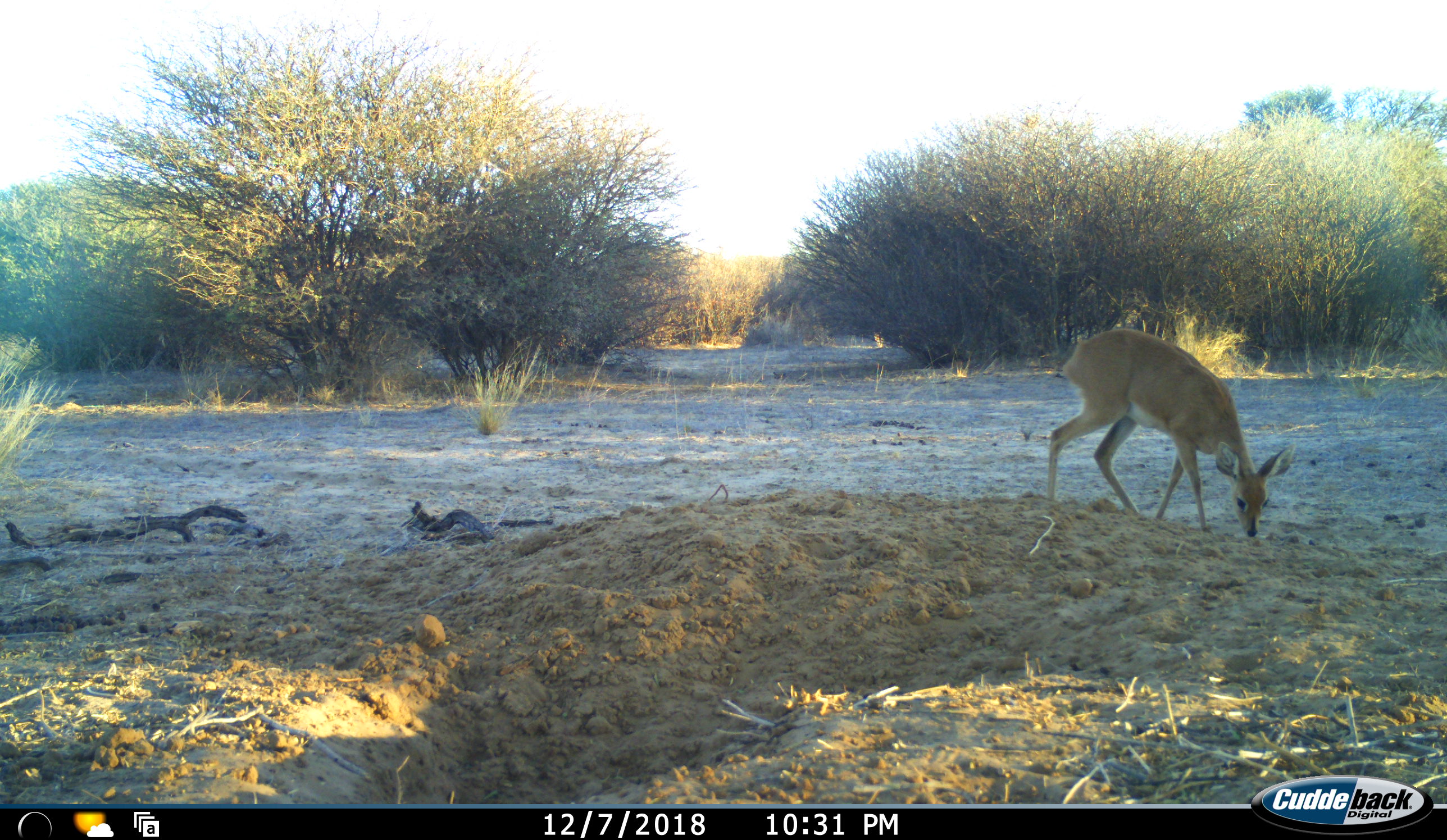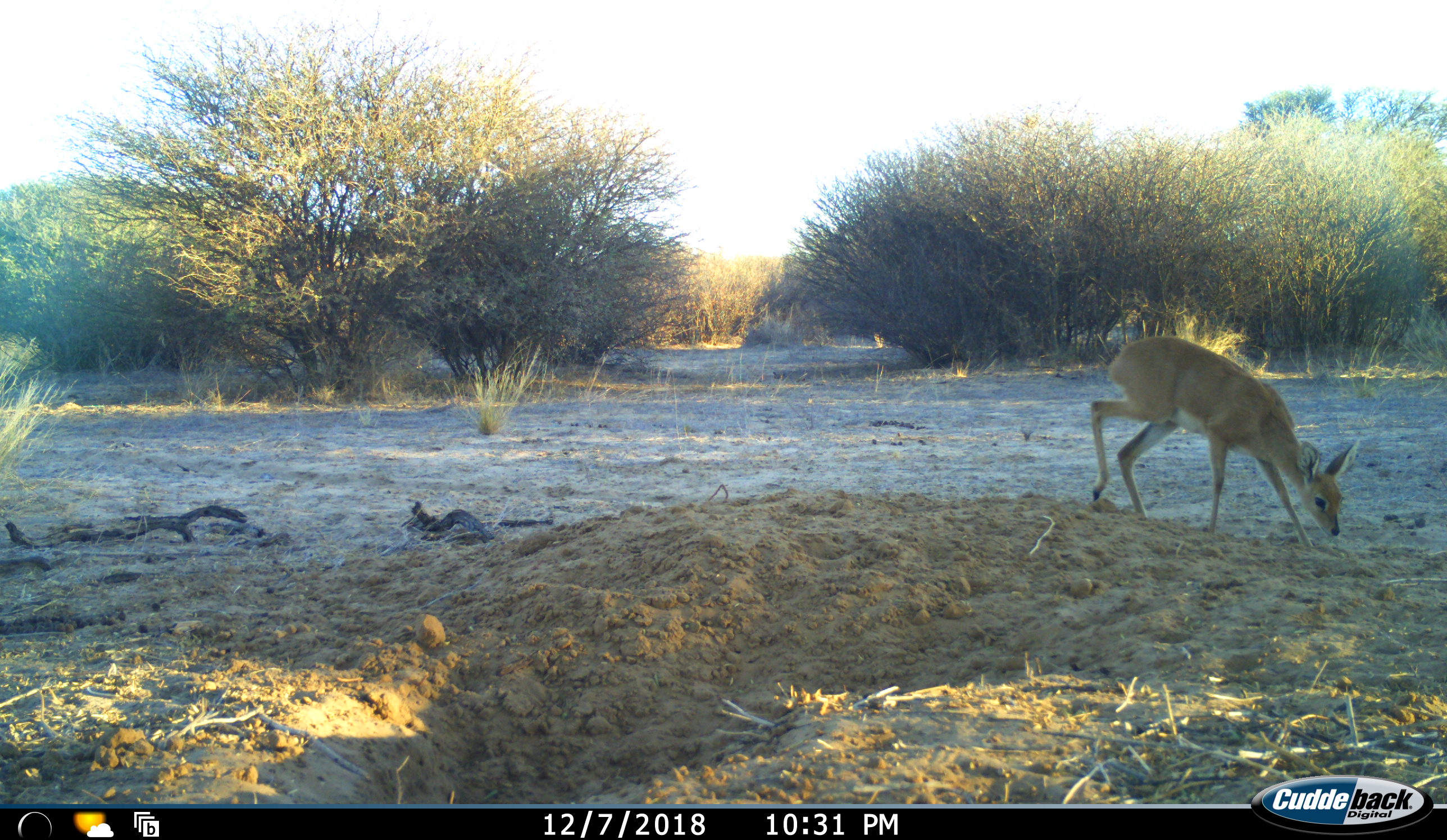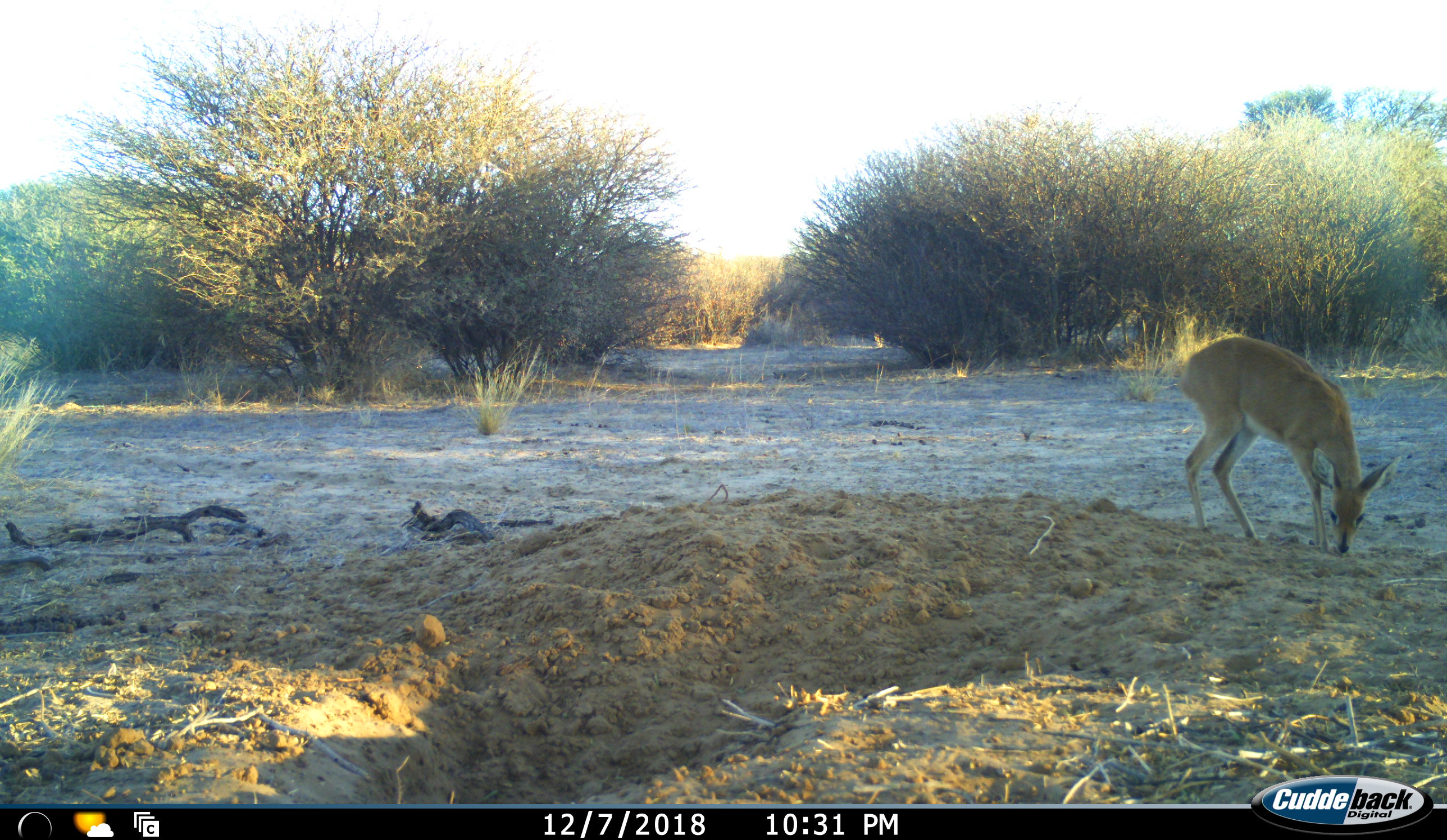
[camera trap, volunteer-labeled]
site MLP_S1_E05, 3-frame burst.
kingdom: Animalia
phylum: Chordata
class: Mammalia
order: Artiodactyla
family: Bovidae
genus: Raphicerus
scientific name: Raphicerus campestris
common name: steenbok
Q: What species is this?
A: Steenbok (Raphicerus campestris).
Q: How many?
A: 1.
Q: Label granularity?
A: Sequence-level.